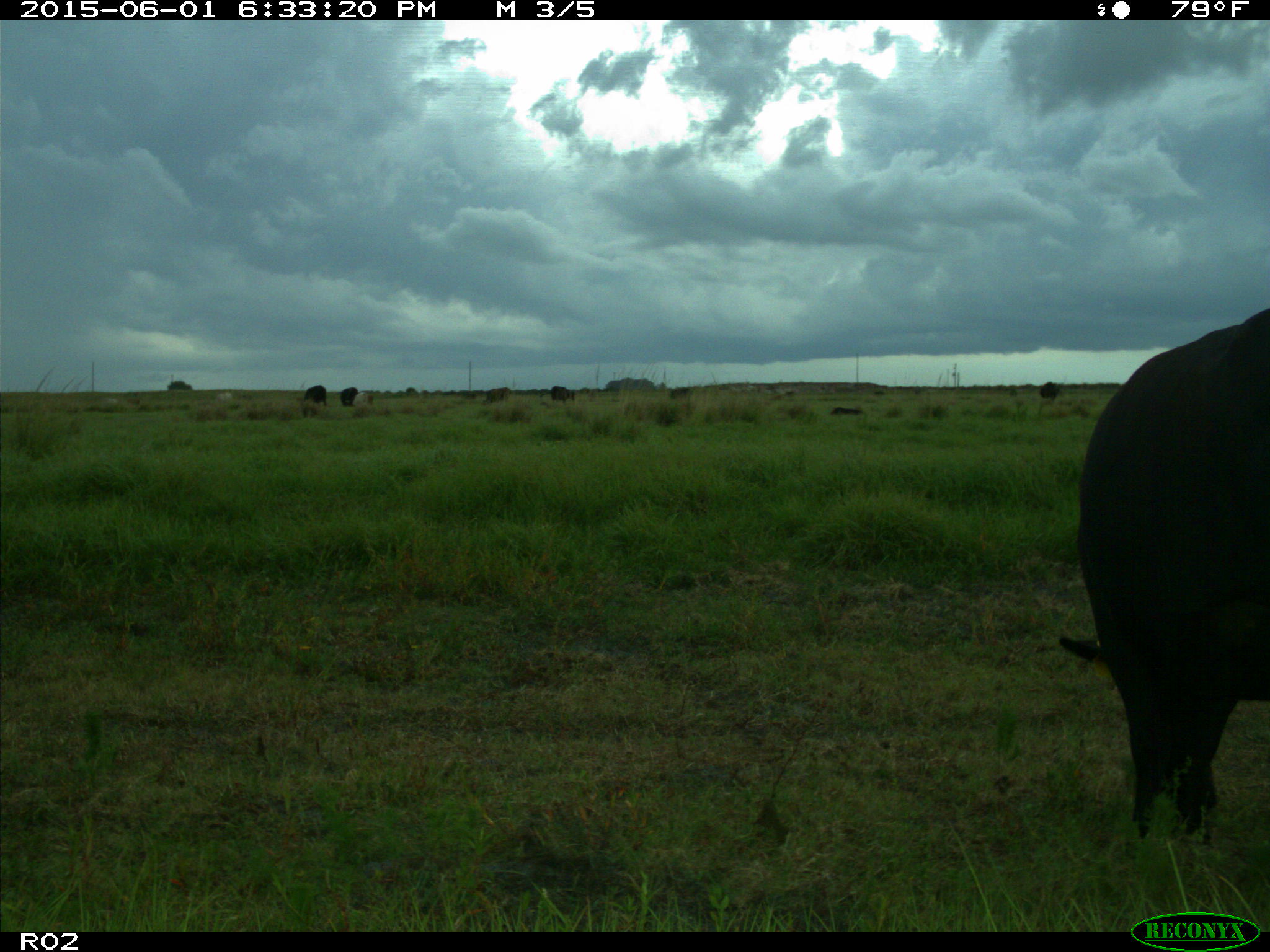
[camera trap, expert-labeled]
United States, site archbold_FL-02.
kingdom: Animalia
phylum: Chordata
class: Mammalia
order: Artiodactyla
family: Bovidae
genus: Bos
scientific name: Bos taurus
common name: domestic cow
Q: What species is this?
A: Bos taurus (domestic cow).